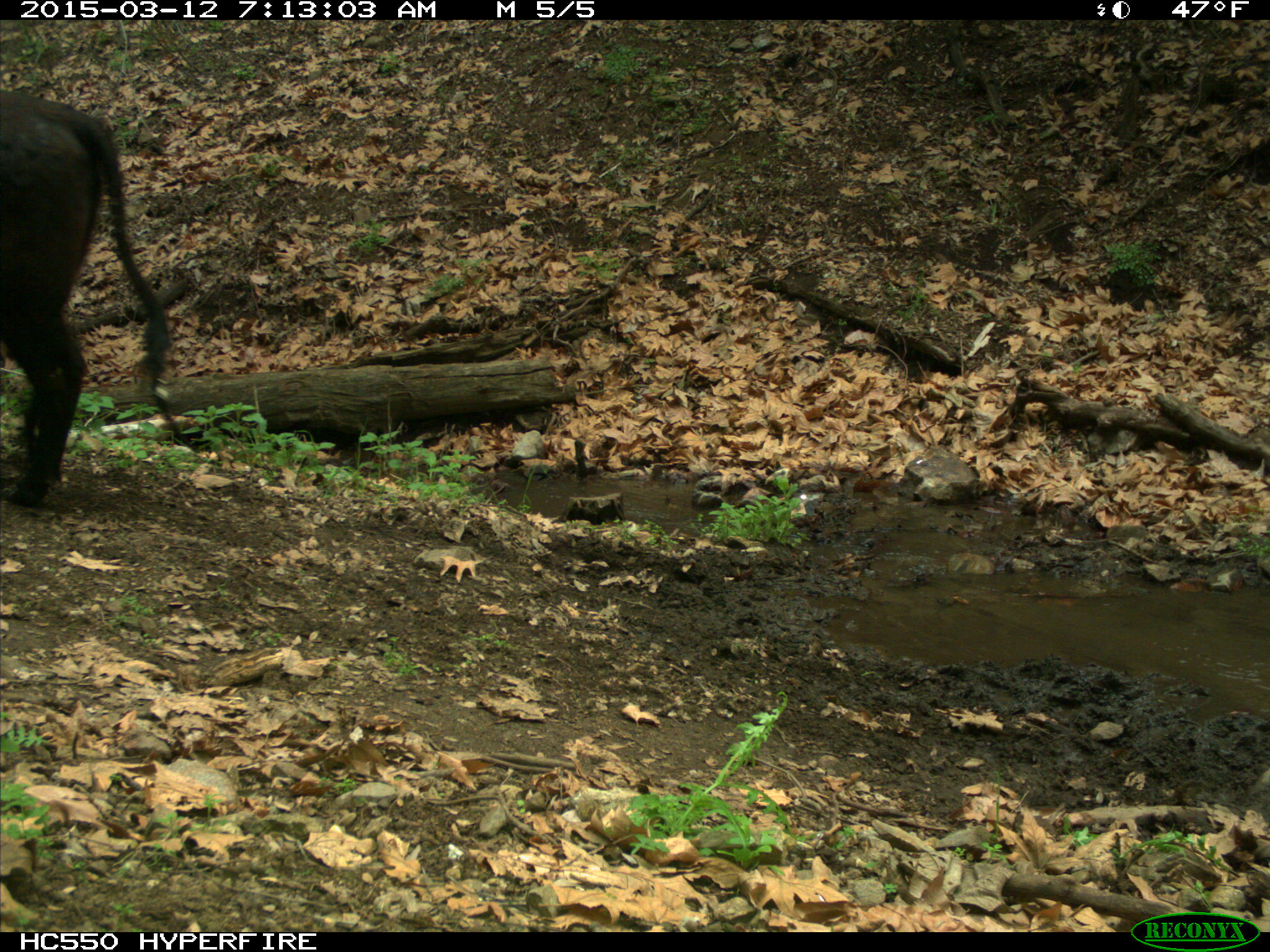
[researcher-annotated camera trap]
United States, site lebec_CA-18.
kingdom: Animalia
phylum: Chordata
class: Mammalia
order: Artiodactyla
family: Bovidae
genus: Bos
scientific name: Bos taurus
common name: domestic cow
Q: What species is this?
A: Bos taurus (domestic cow).